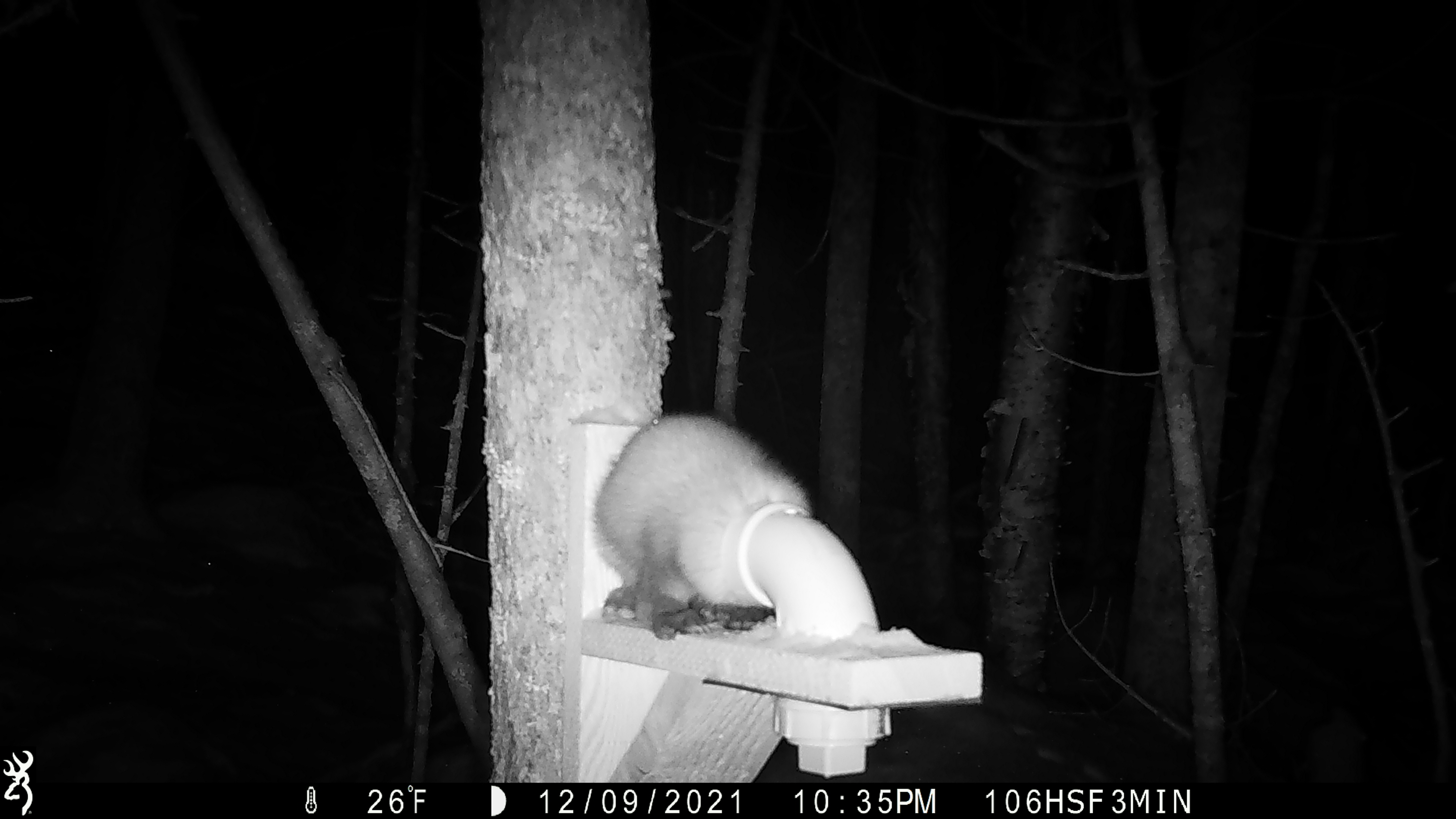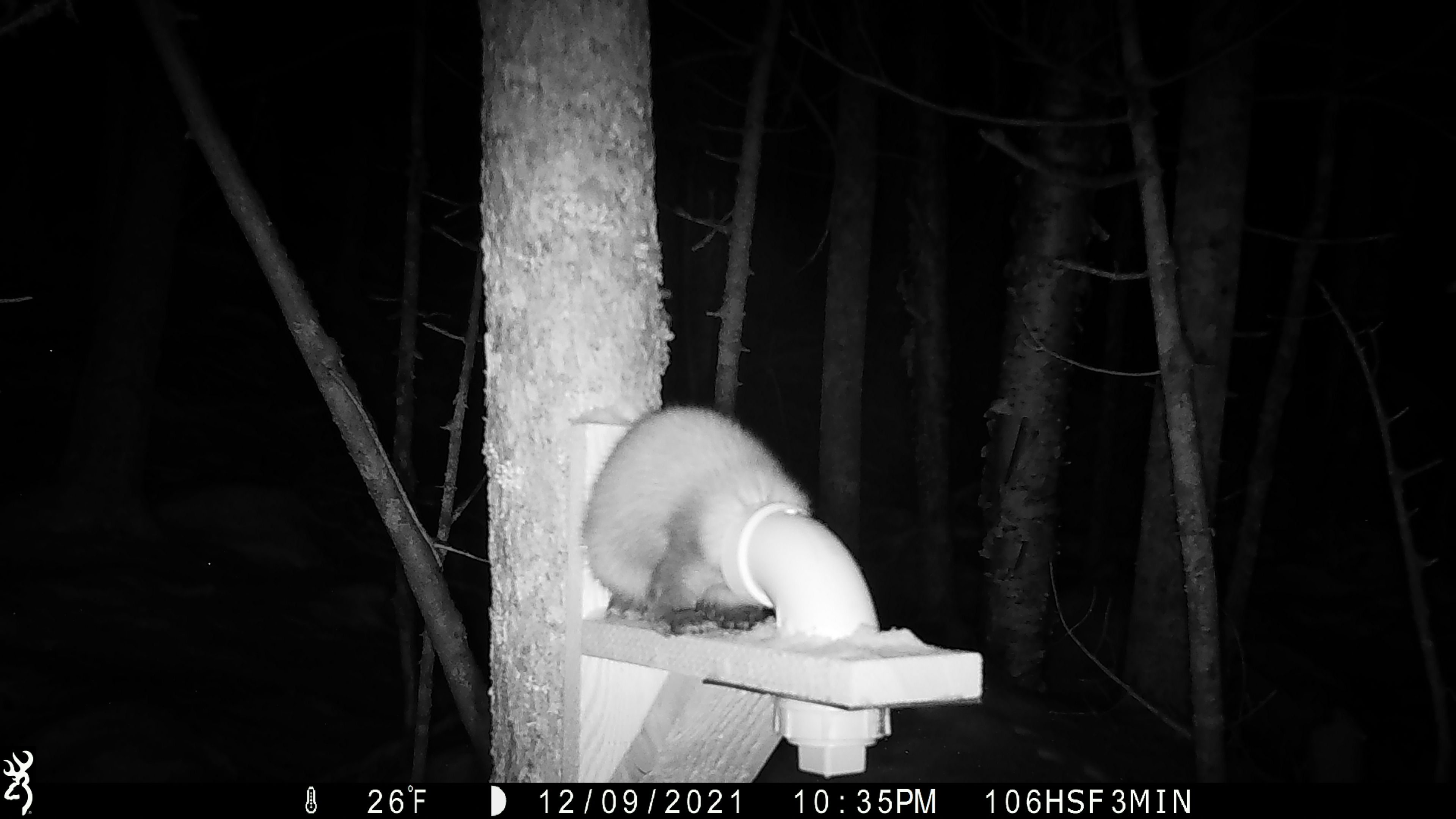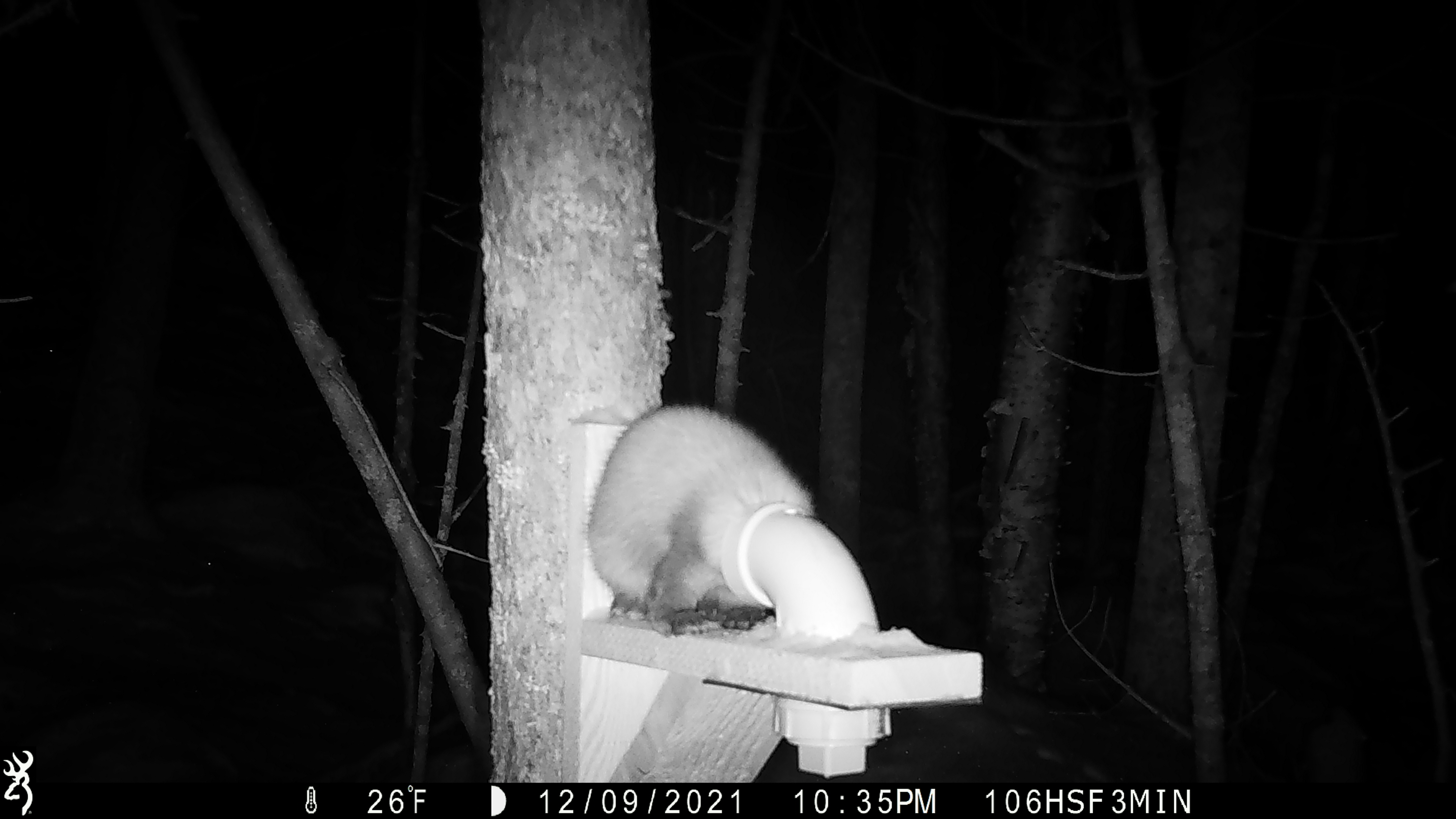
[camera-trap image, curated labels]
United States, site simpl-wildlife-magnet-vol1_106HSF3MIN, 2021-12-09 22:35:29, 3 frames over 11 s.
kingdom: Animalia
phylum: Chordata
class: Mammalia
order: Carnivora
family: Mustelidae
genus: Martes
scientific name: Martes americana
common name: american marten